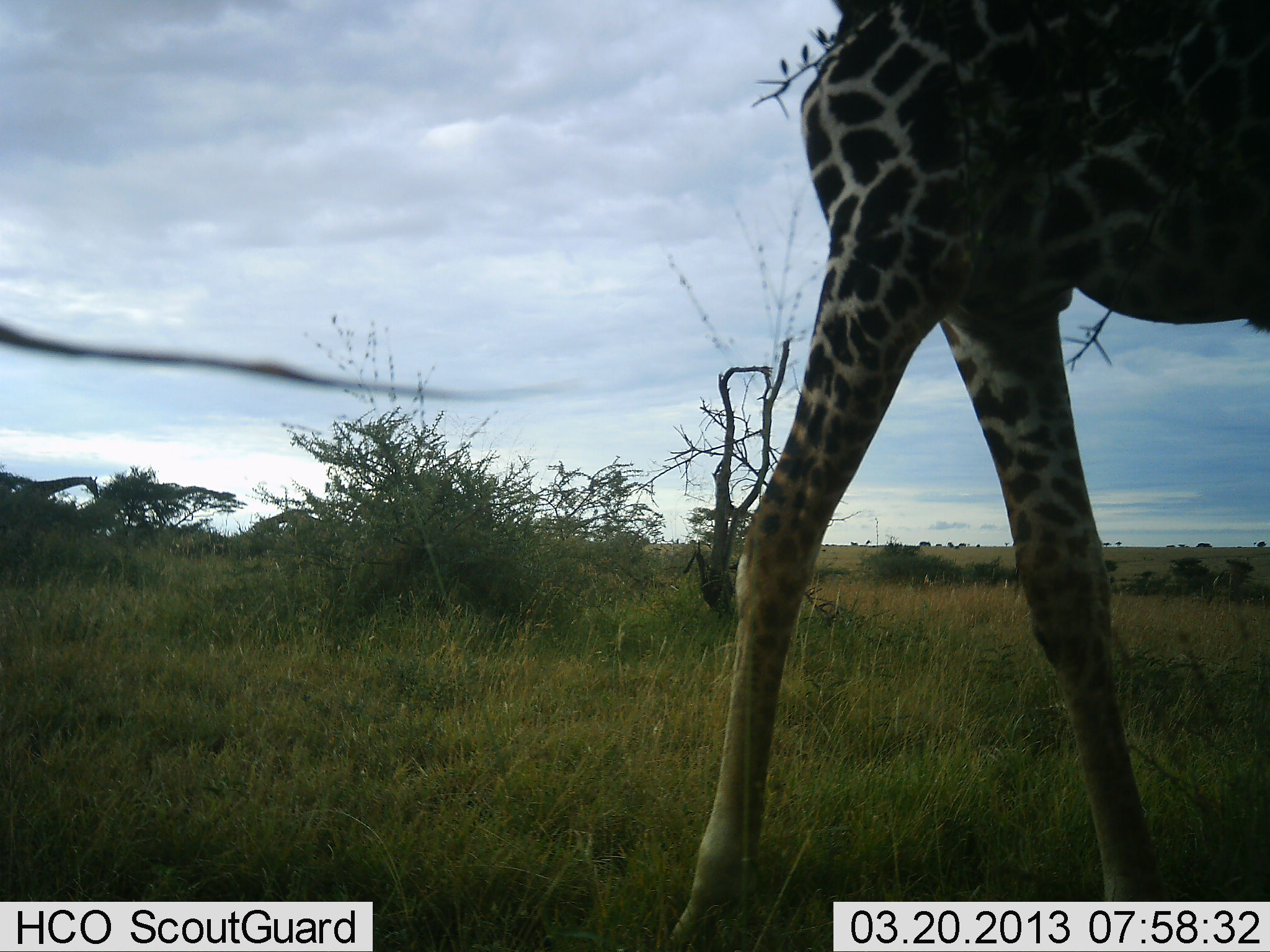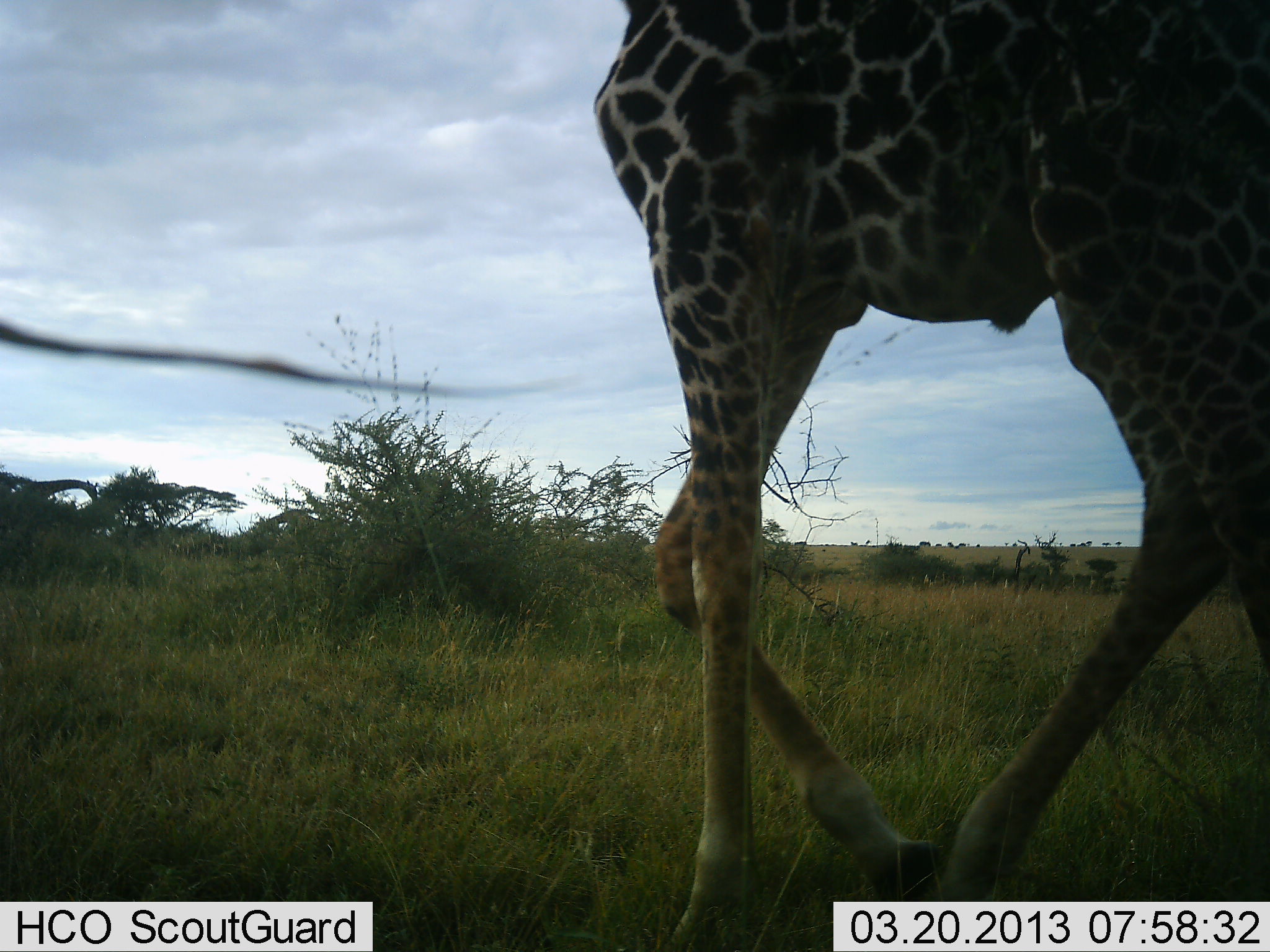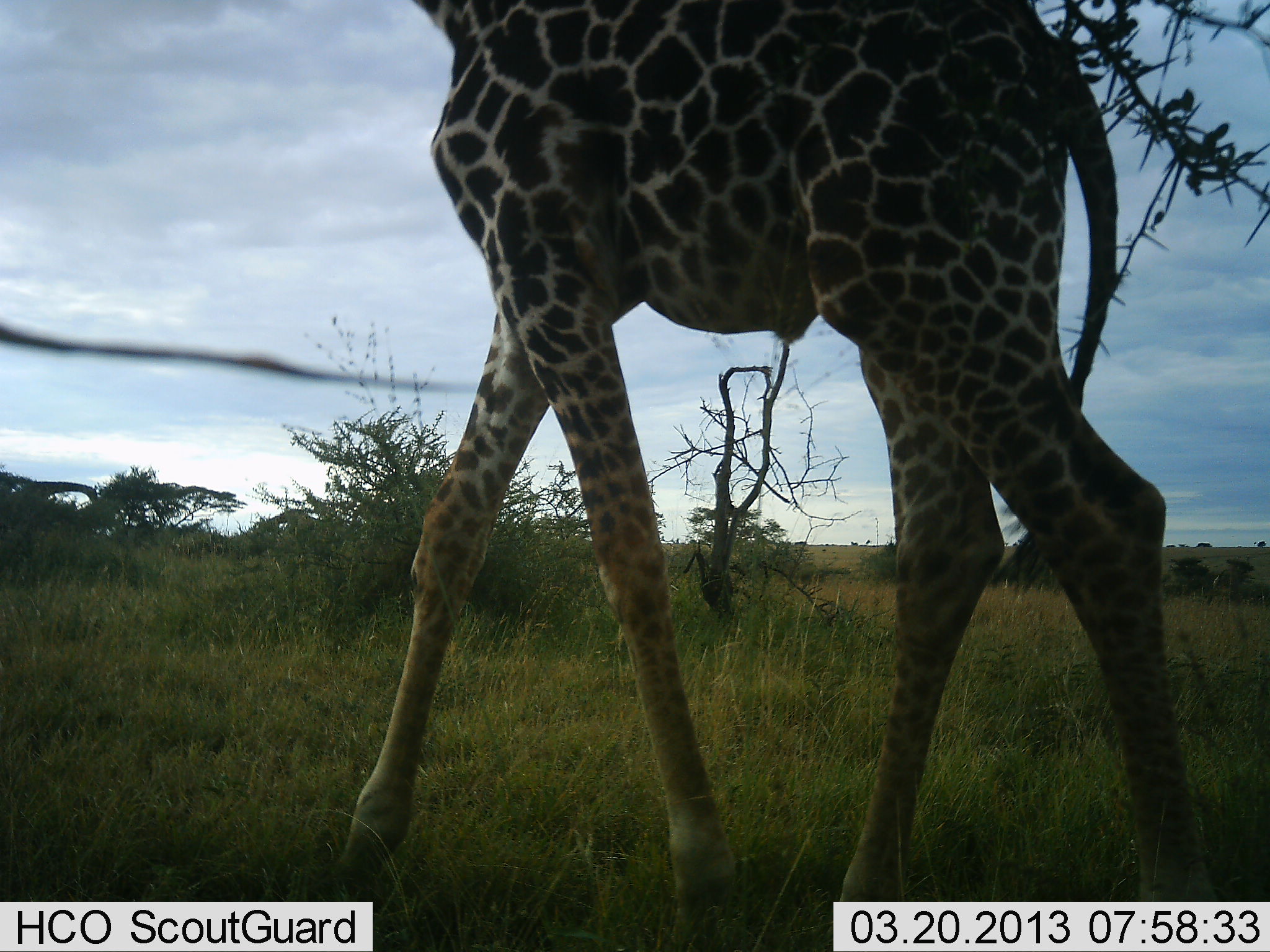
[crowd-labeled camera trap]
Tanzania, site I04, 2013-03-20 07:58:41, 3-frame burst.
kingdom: Animalia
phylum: Chordata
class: Mammalia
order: Artiodactyla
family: Giraffidae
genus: Giraffa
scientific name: Giraffa camelopardalis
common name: giraffe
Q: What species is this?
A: Giraffe (Giraffa camelopardalis).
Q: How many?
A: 1.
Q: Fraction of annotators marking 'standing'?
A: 8%.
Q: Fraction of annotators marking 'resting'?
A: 0%.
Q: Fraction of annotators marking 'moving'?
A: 96%.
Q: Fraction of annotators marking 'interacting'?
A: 0%.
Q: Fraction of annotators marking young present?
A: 4%.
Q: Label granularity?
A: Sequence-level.